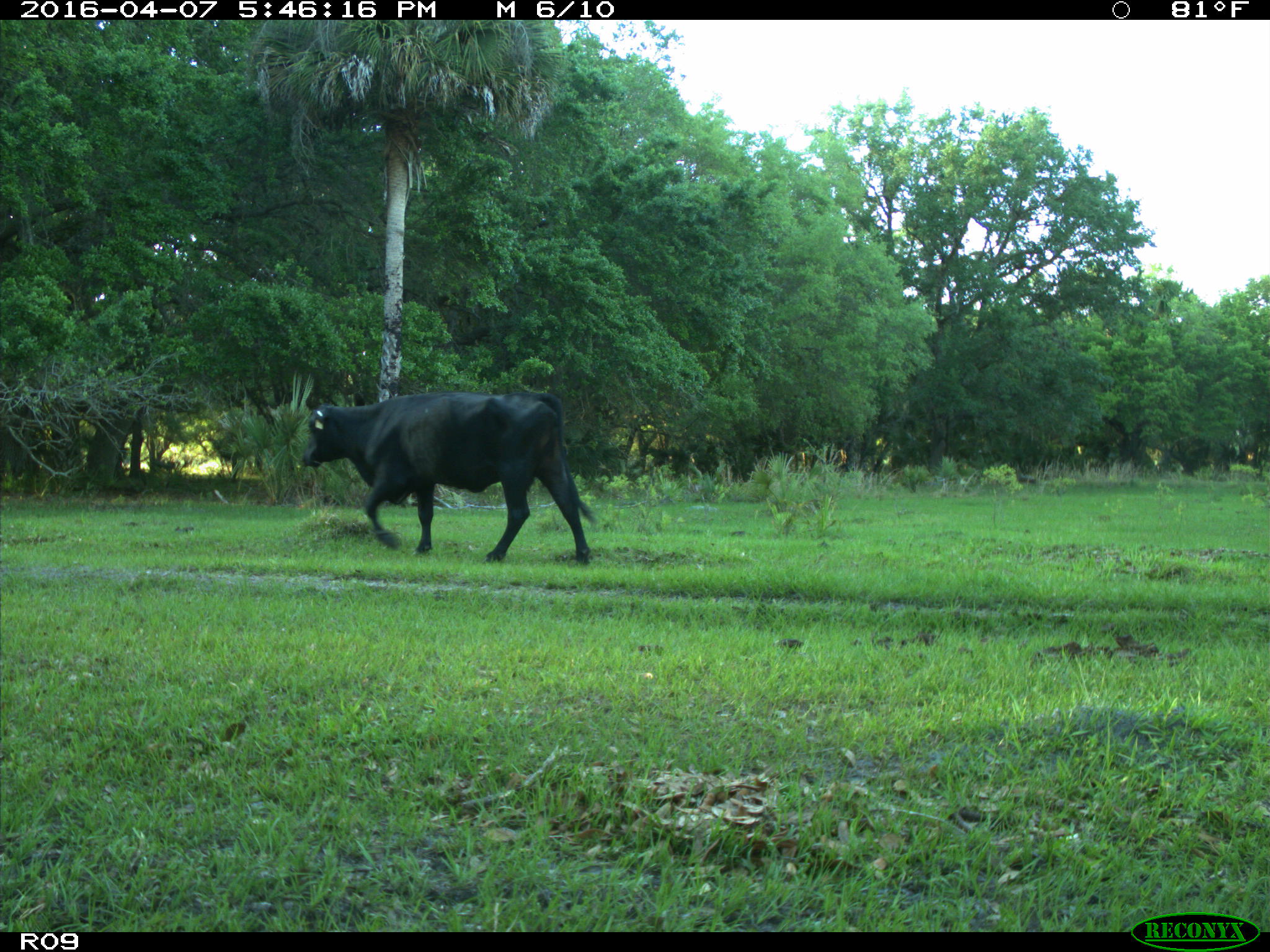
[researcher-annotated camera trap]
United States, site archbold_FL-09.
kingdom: Animalia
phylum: Chordata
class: Mammalia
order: Artiodactyla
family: Bovidae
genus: Bos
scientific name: Bos taurus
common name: domestic cow